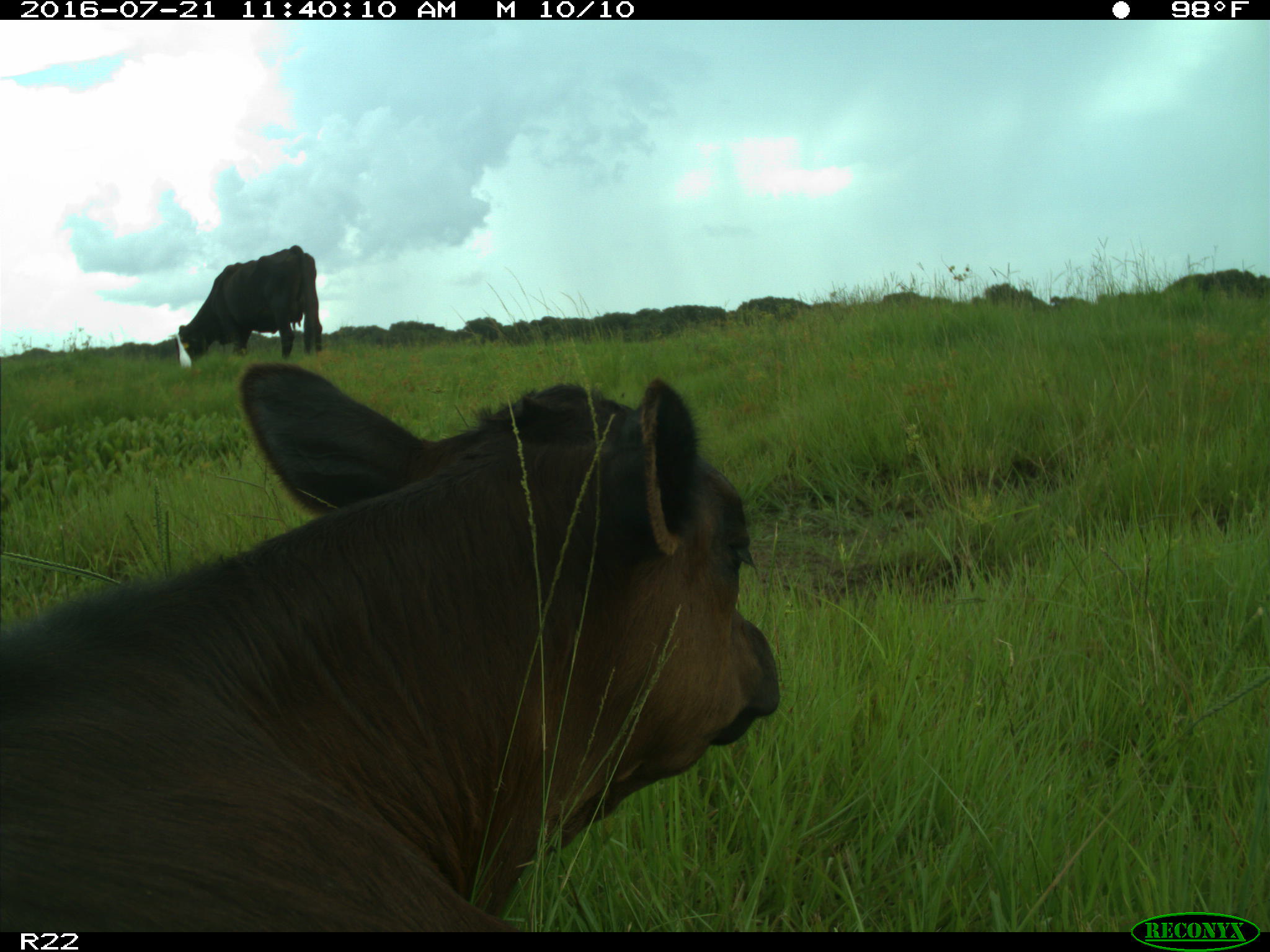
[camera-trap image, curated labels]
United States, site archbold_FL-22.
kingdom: Animalia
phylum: Chordata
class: Mammalia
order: Artiodactyla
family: Bovidae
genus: Bos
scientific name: Bos taurus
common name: domestic cow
Bos taurus (domestic cow).